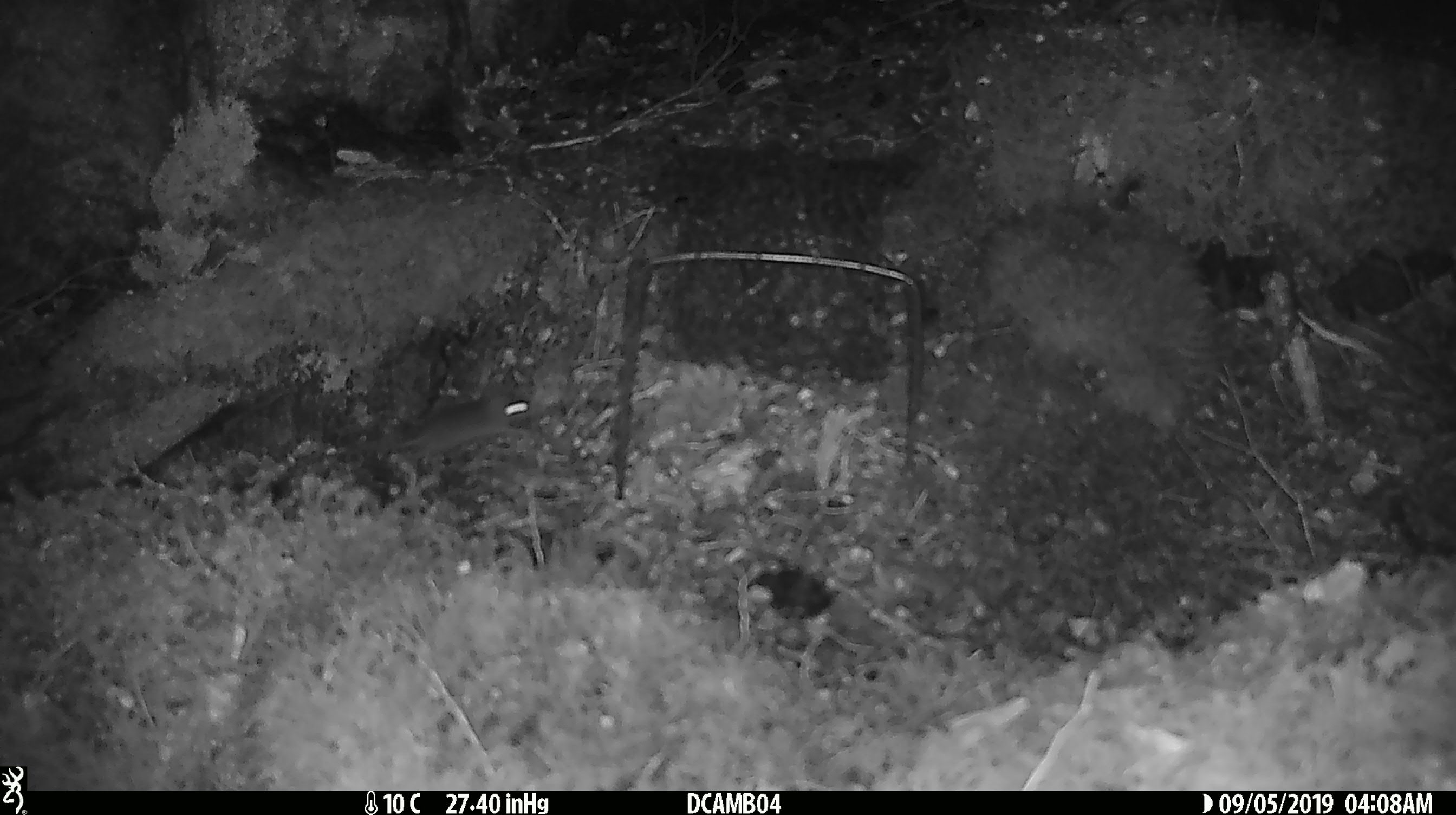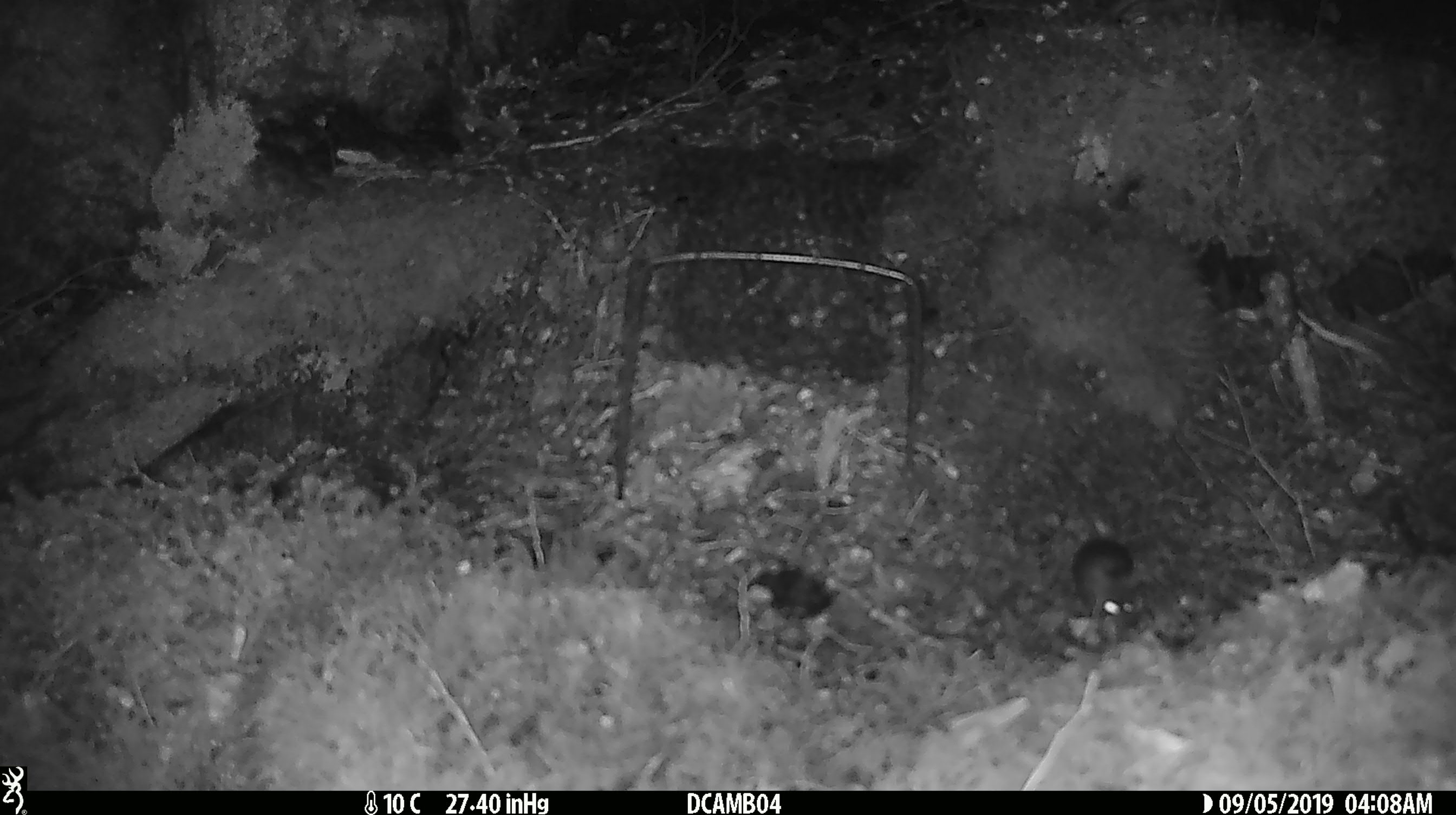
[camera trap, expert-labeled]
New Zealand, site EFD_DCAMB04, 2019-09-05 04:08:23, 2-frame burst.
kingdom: Animalia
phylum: Chordata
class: Mammalia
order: Rodentia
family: Muridae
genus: Mus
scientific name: Mus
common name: mouse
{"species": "mouse (Mus)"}